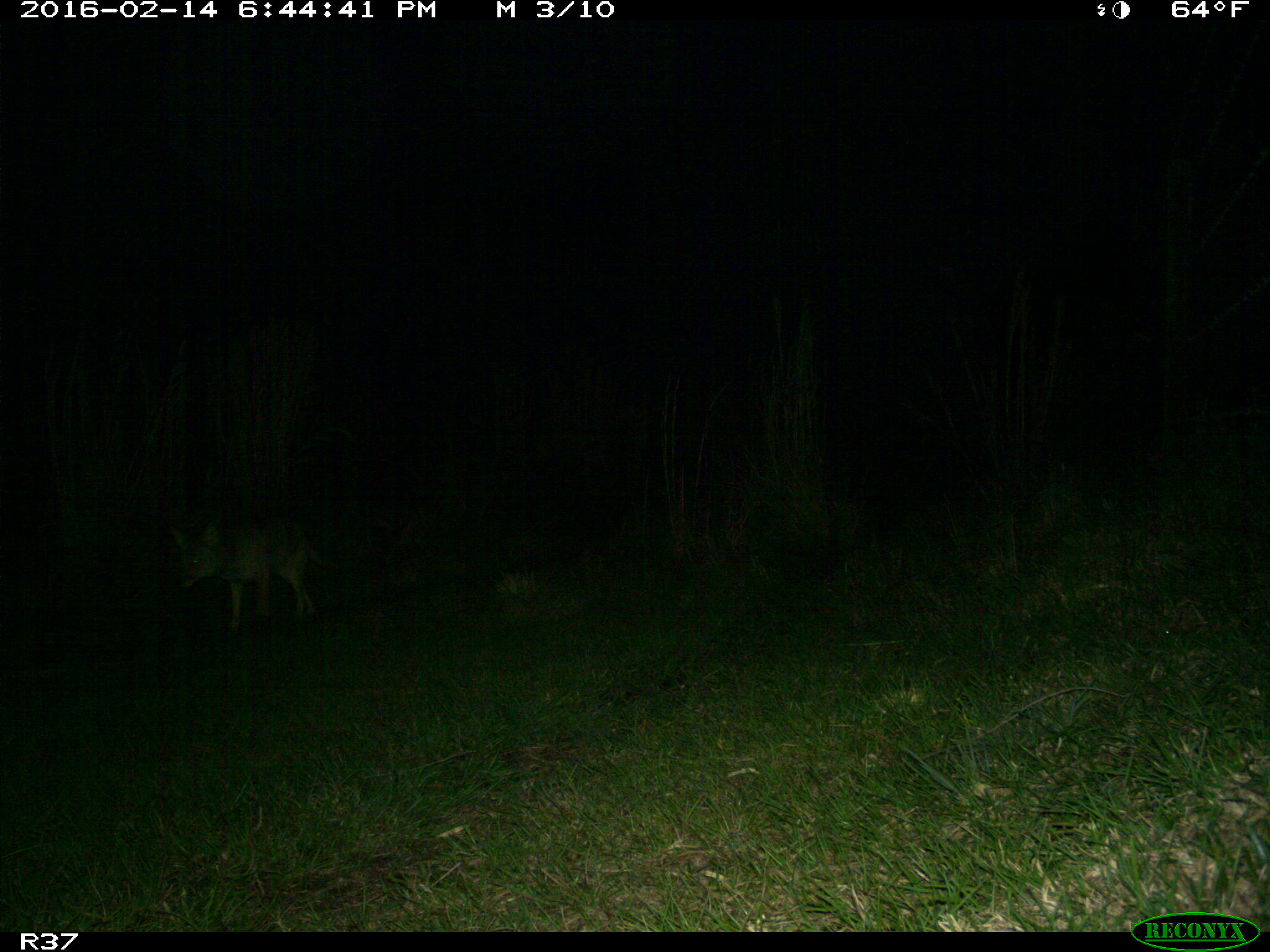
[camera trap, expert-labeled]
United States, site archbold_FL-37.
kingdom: Animalia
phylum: Chordata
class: Mammalia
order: Carnivora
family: Canidae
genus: Canis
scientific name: Canis latrans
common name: coyote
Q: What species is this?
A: Canis latrans (coyote).